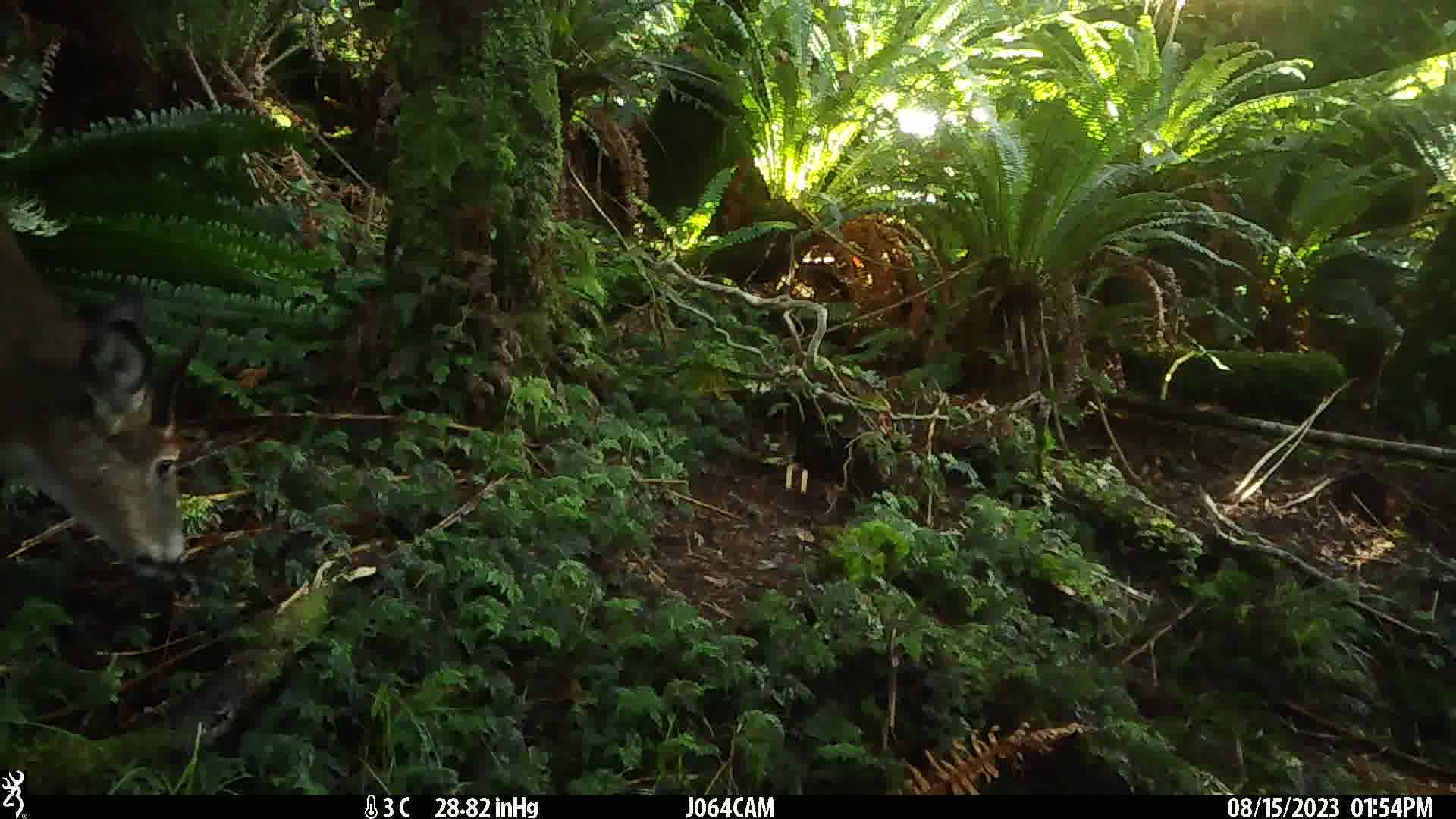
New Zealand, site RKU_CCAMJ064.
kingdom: Animalia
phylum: Chordata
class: Mammalia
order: Artiodactyla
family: Cervidae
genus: Odocoileus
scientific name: Odocoileus virginianus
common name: white-tailed deer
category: white tailed deer